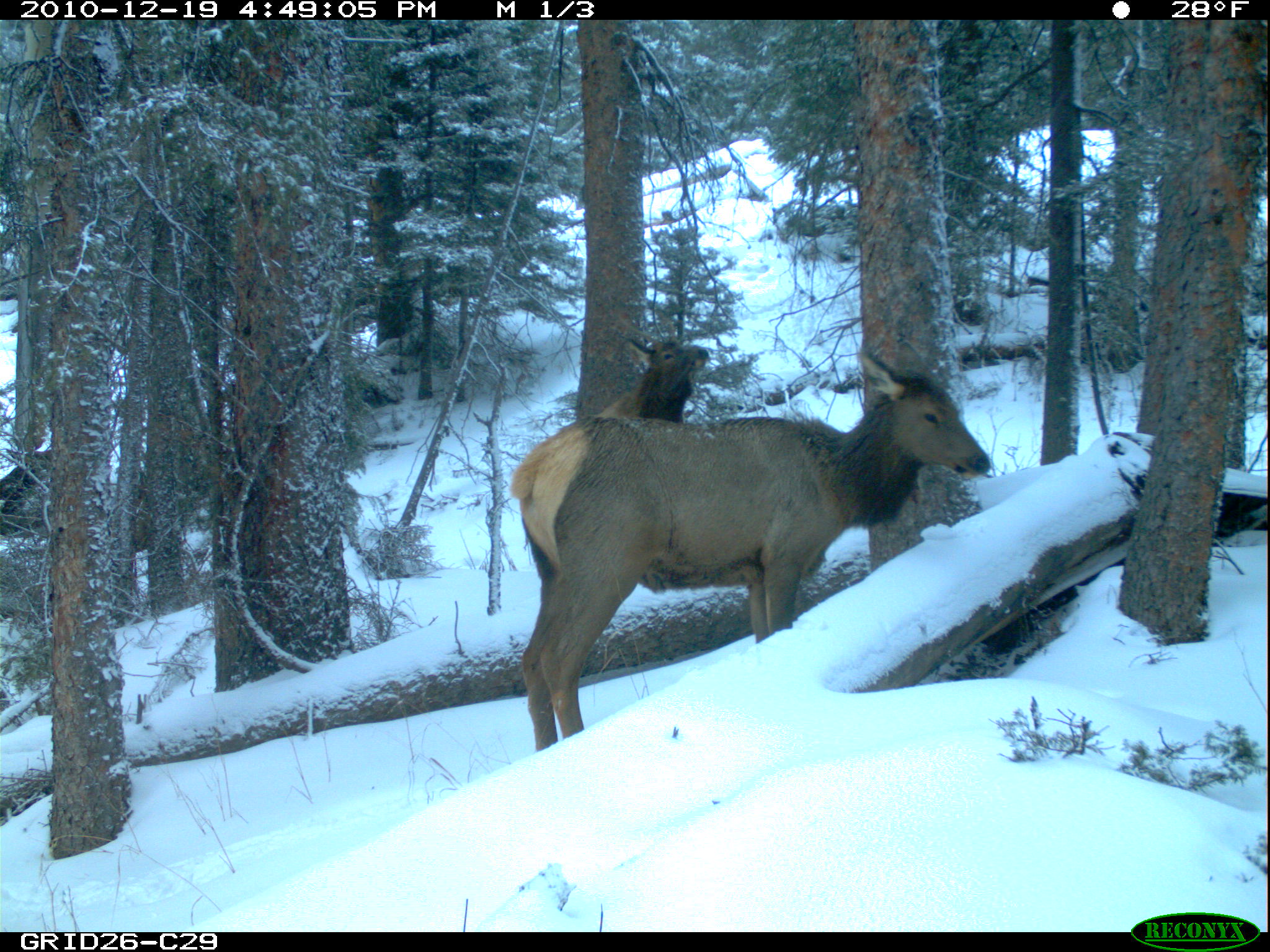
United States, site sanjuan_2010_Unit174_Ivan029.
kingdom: Animalia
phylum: Chordata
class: Mammalia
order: Artiodactyla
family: Cervidae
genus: Cervus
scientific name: Cervus elaphus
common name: red deer